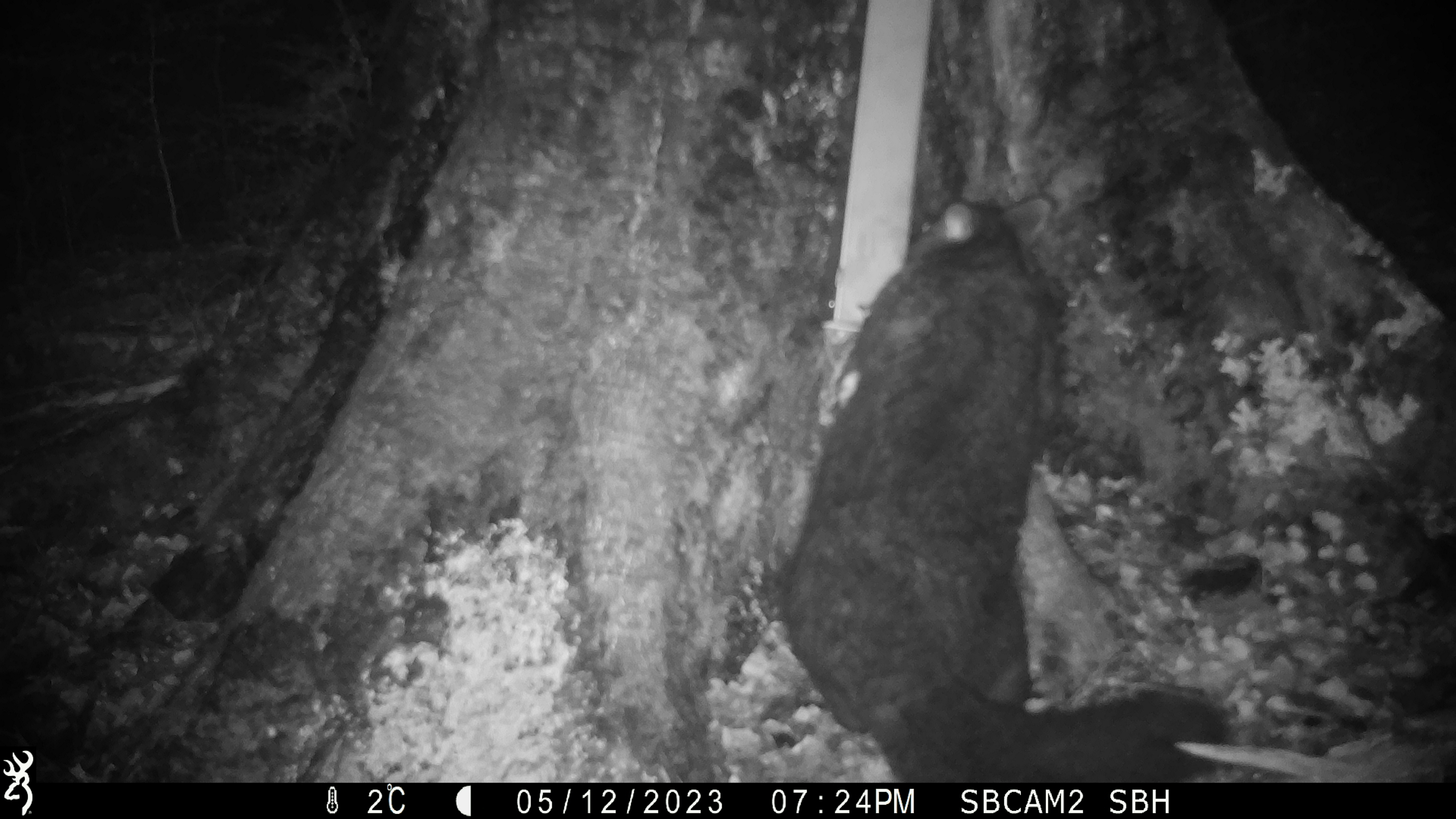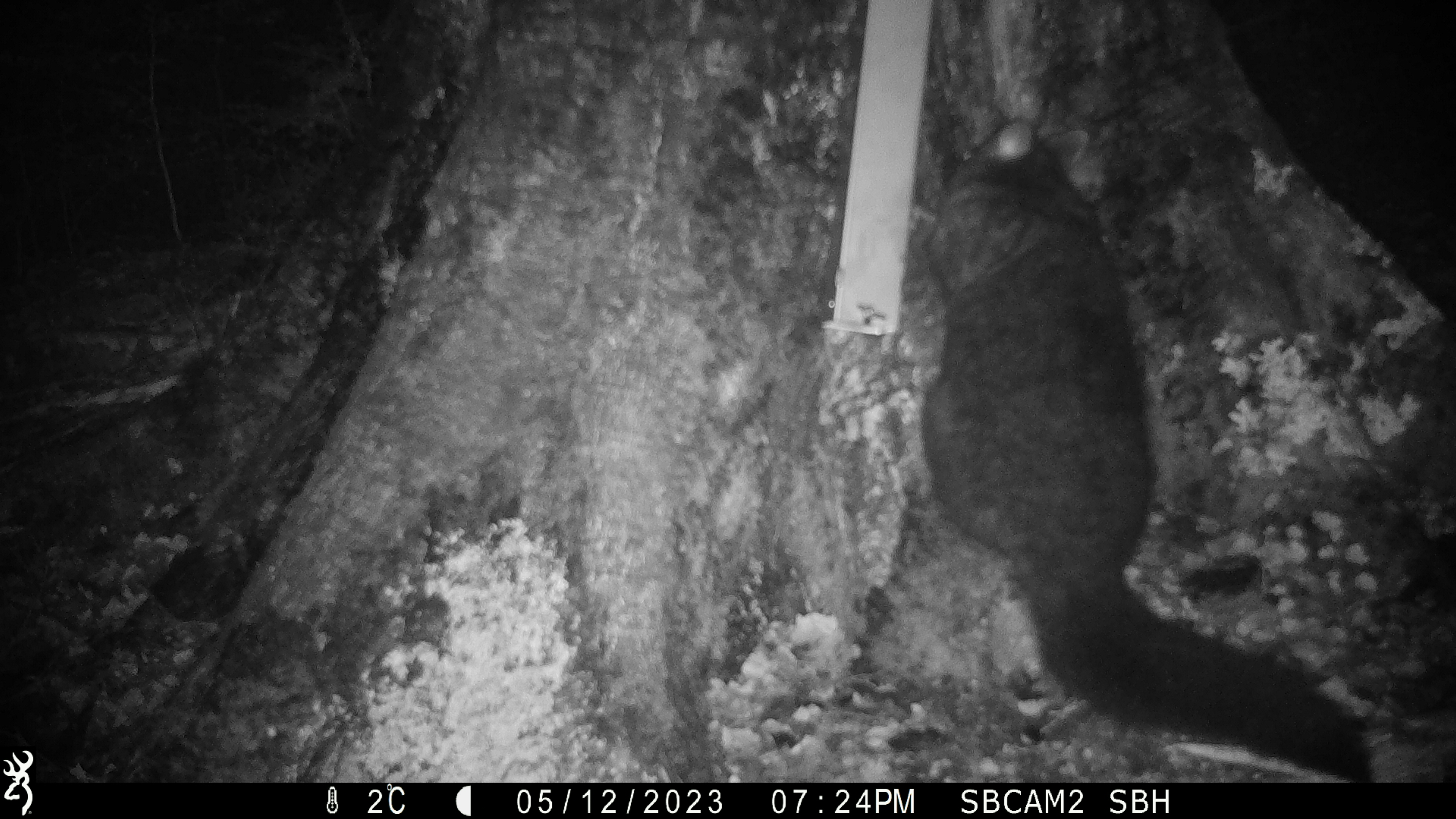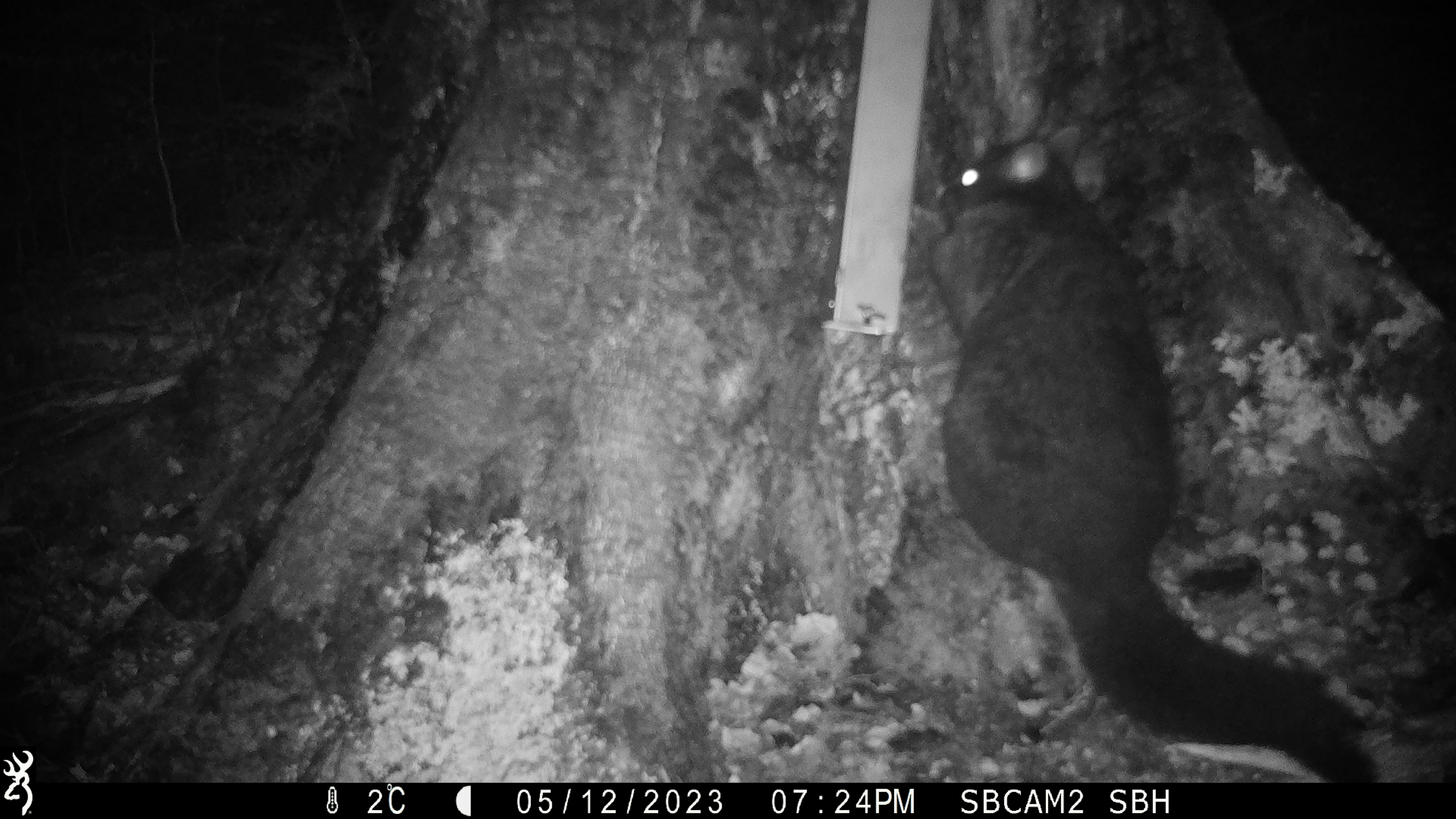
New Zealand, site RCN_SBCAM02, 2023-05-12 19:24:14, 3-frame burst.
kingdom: Animalia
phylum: Chordata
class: Mammalia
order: Diprotodontia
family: Phalangeridae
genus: Trichosurus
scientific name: Trichosurus vulpecula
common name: common brushtail possum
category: possum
Possum (common brushtail possum) (Trichosurus vulpecula).